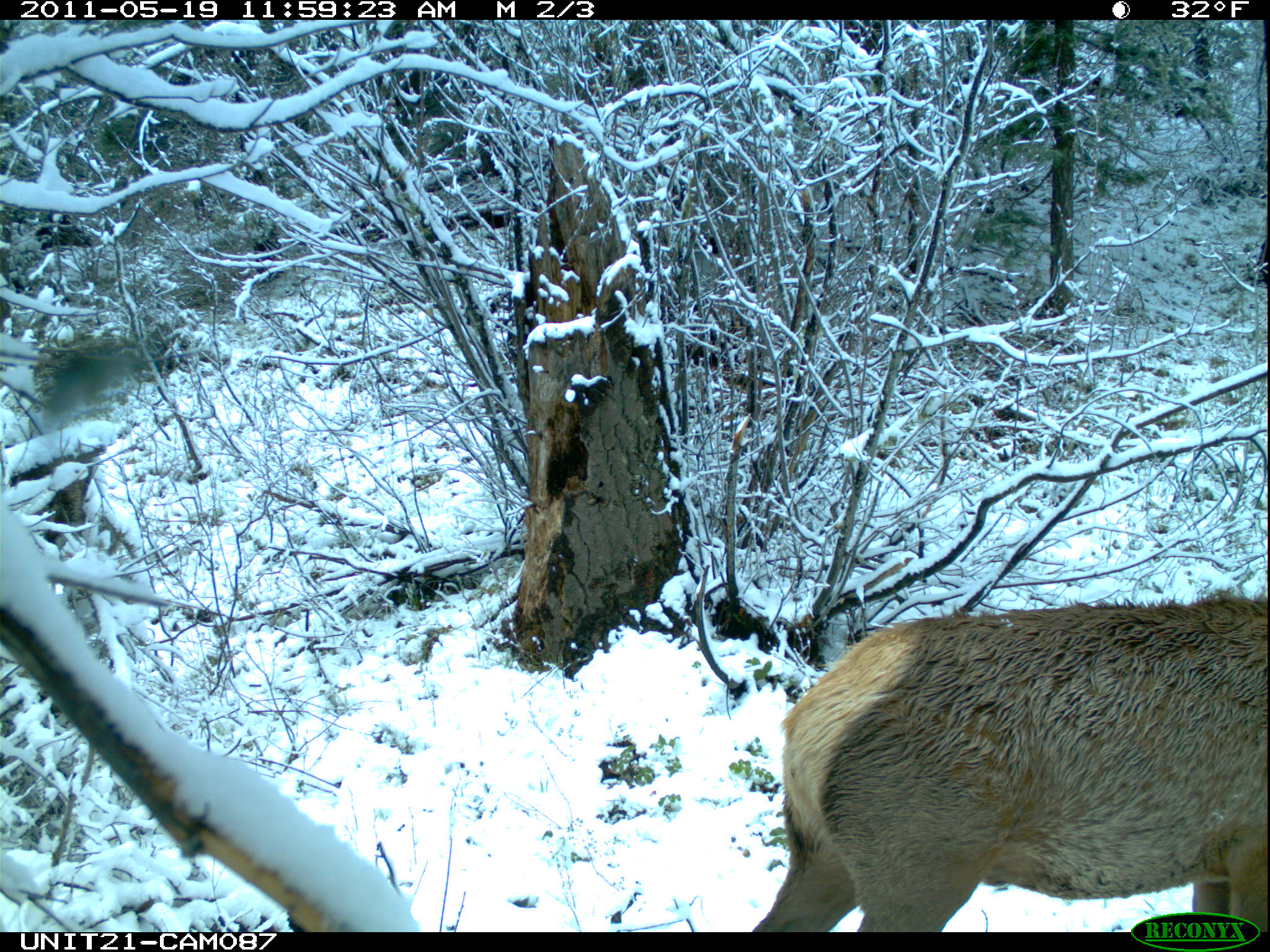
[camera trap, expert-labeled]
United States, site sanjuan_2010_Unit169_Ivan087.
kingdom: Animalia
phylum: Chordata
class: Mammalia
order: Artiodactyla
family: Cervidae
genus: Cervus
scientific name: Cervus elaphus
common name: red deer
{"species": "Cervus elaphus (red deer)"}